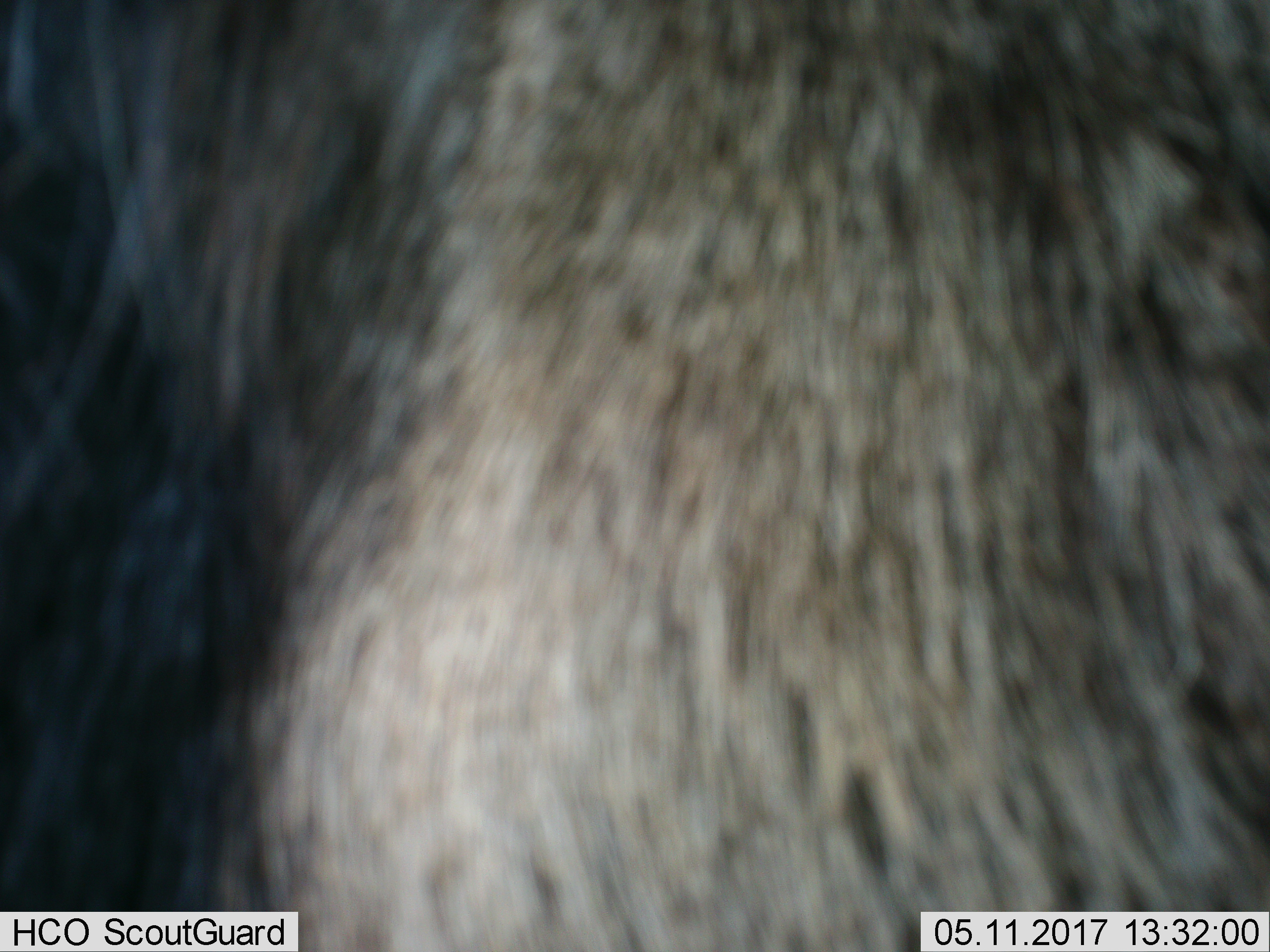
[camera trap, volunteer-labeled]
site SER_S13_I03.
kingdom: Animalia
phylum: Chordata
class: Mammalia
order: Artiodactyla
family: Bovidae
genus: Connochaetes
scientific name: Connochaetes taurinus taurinus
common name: blue wildebeest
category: wildebeestblue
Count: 1.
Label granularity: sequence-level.